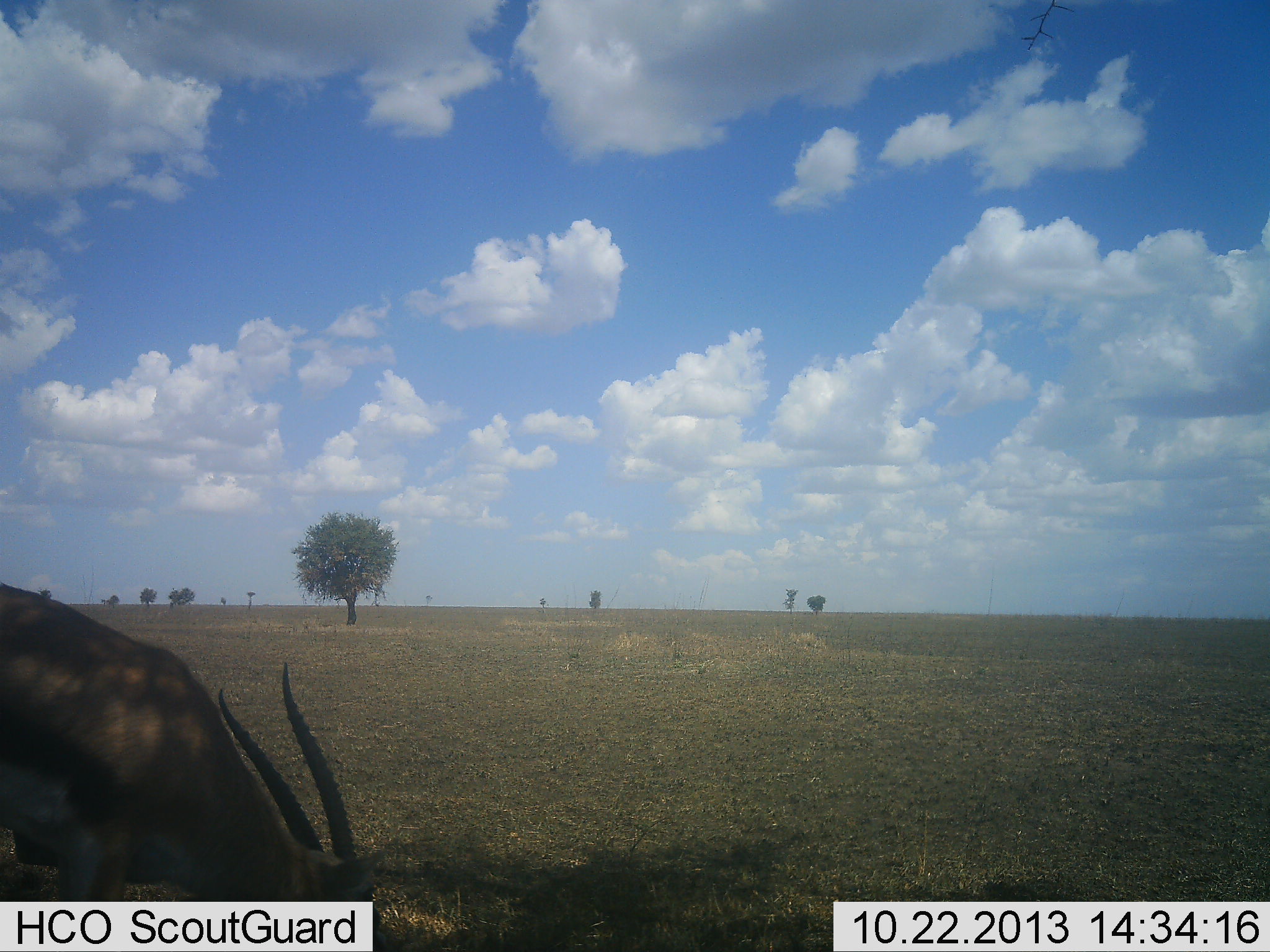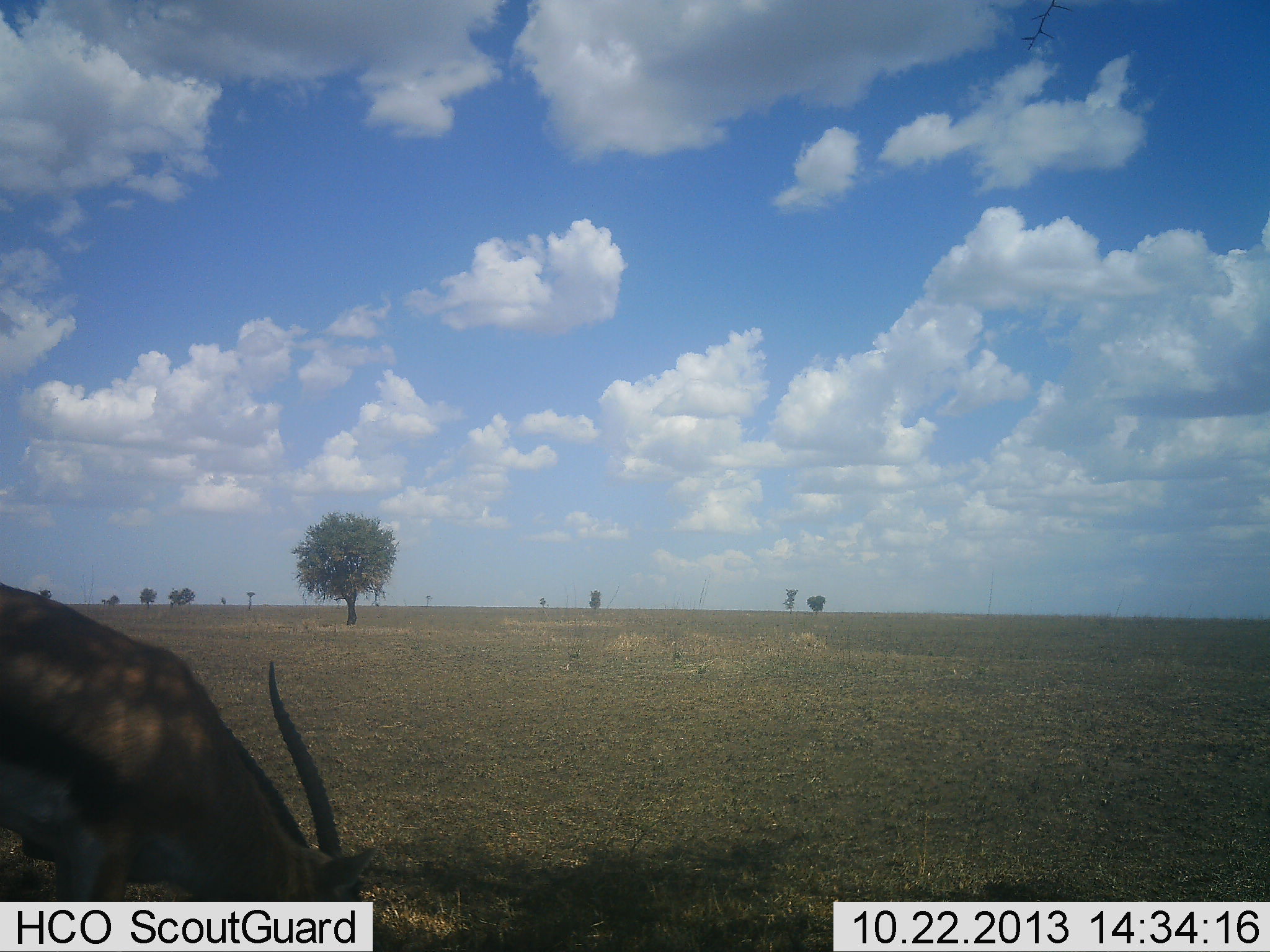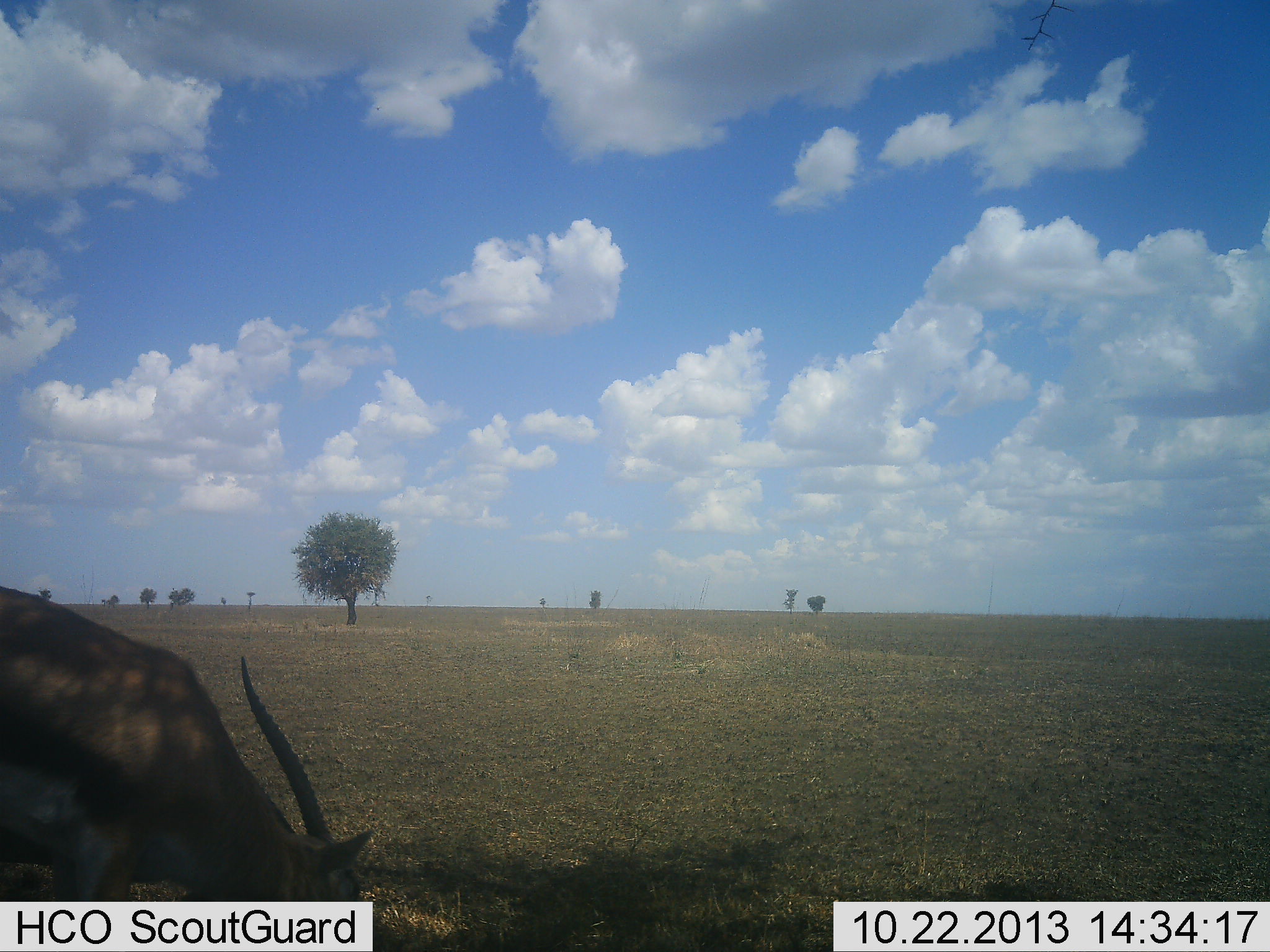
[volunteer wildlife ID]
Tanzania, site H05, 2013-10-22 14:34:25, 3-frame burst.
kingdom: Animalia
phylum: Chordata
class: Mammalia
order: Artiodactyla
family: Bovidae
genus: Eudorcas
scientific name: Eudorcas thomsonii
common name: thomson's gazelle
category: gazellethomsons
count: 1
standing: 32%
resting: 5%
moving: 0%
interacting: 0%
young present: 0%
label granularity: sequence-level